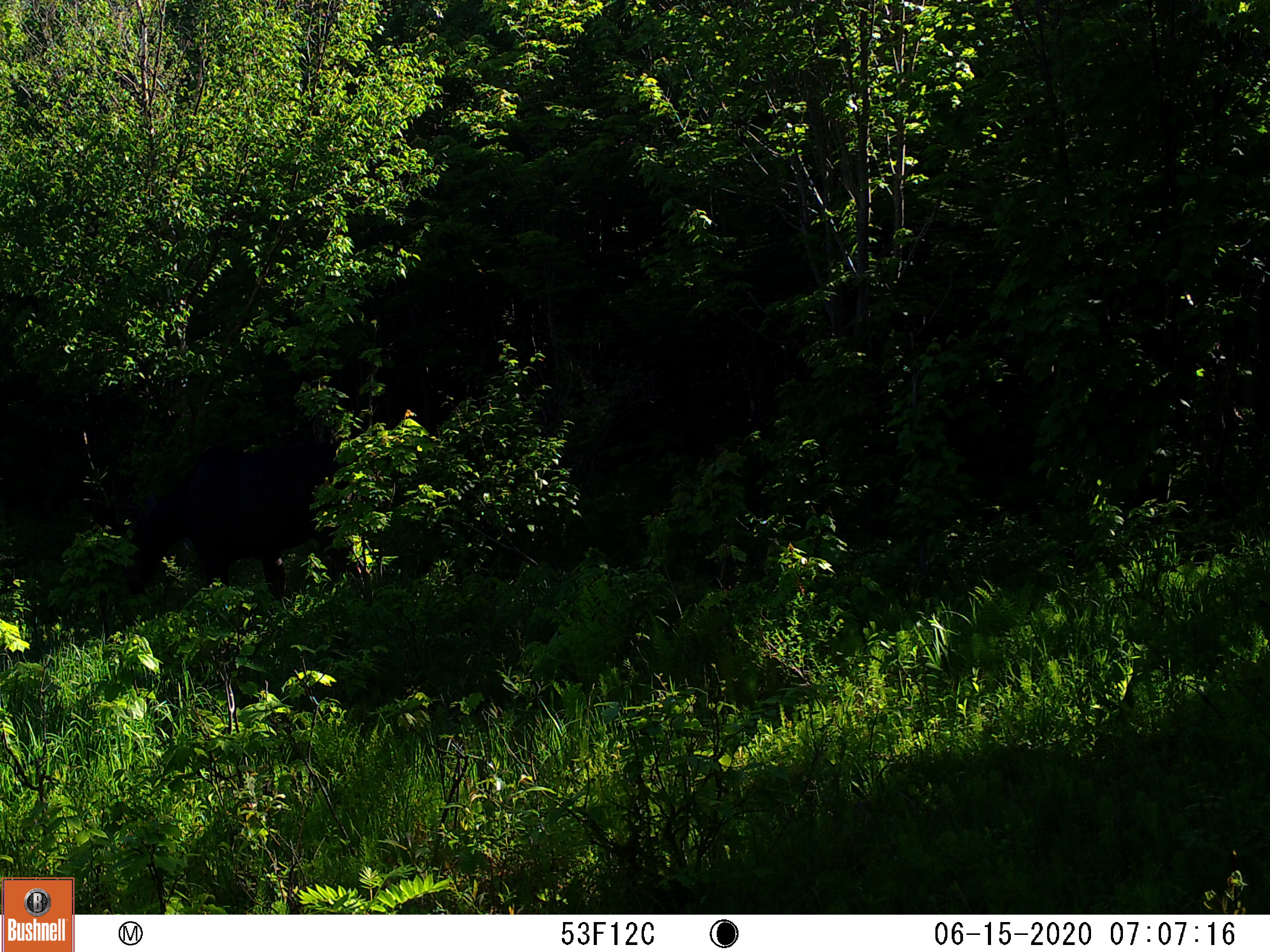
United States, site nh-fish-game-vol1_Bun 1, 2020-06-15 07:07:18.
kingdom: Animalia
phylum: Chordata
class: Mammalia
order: Artiodactyla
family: Cervidae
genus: Alces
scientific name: Alces alces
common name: moose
Moose (Alces alces).